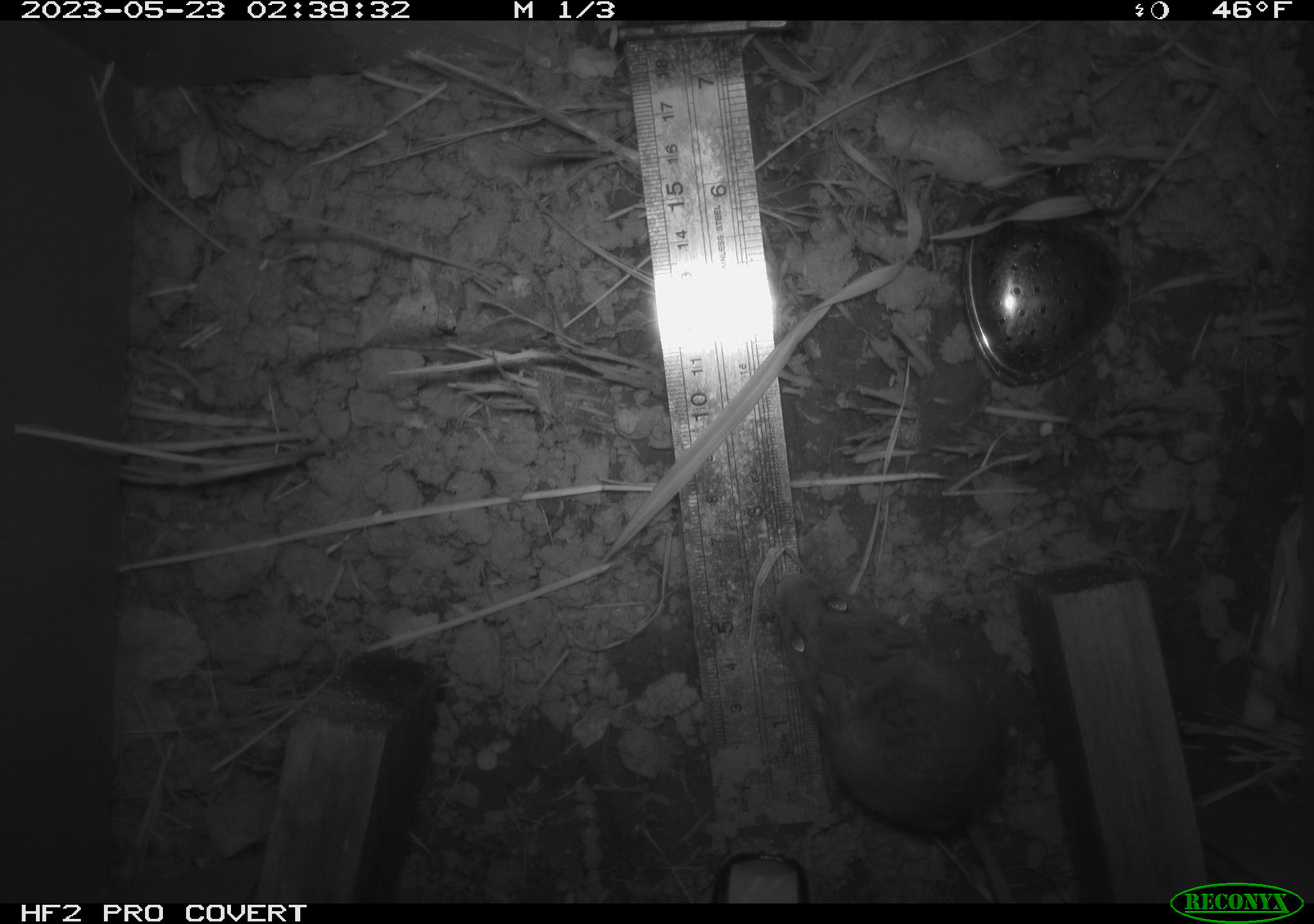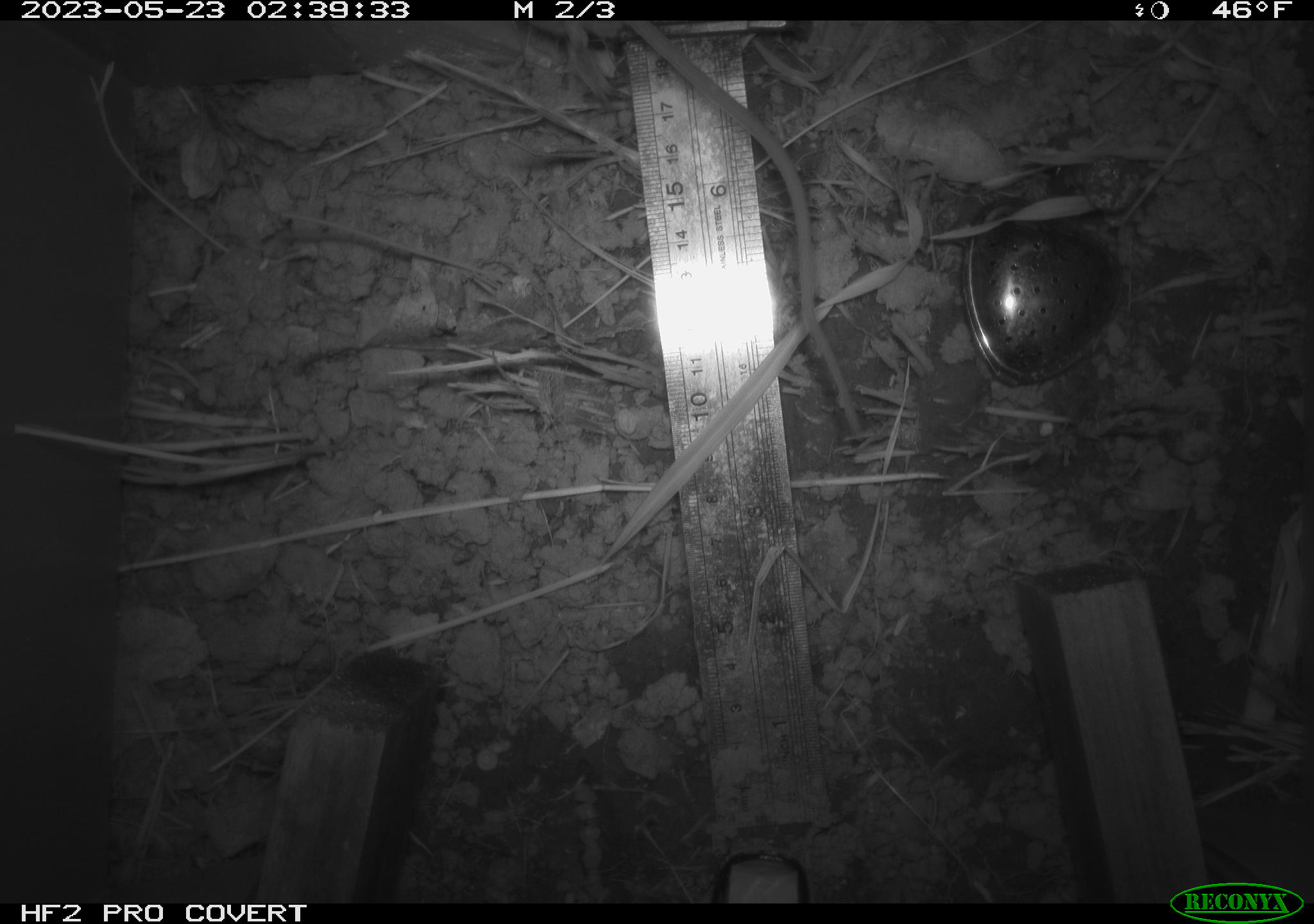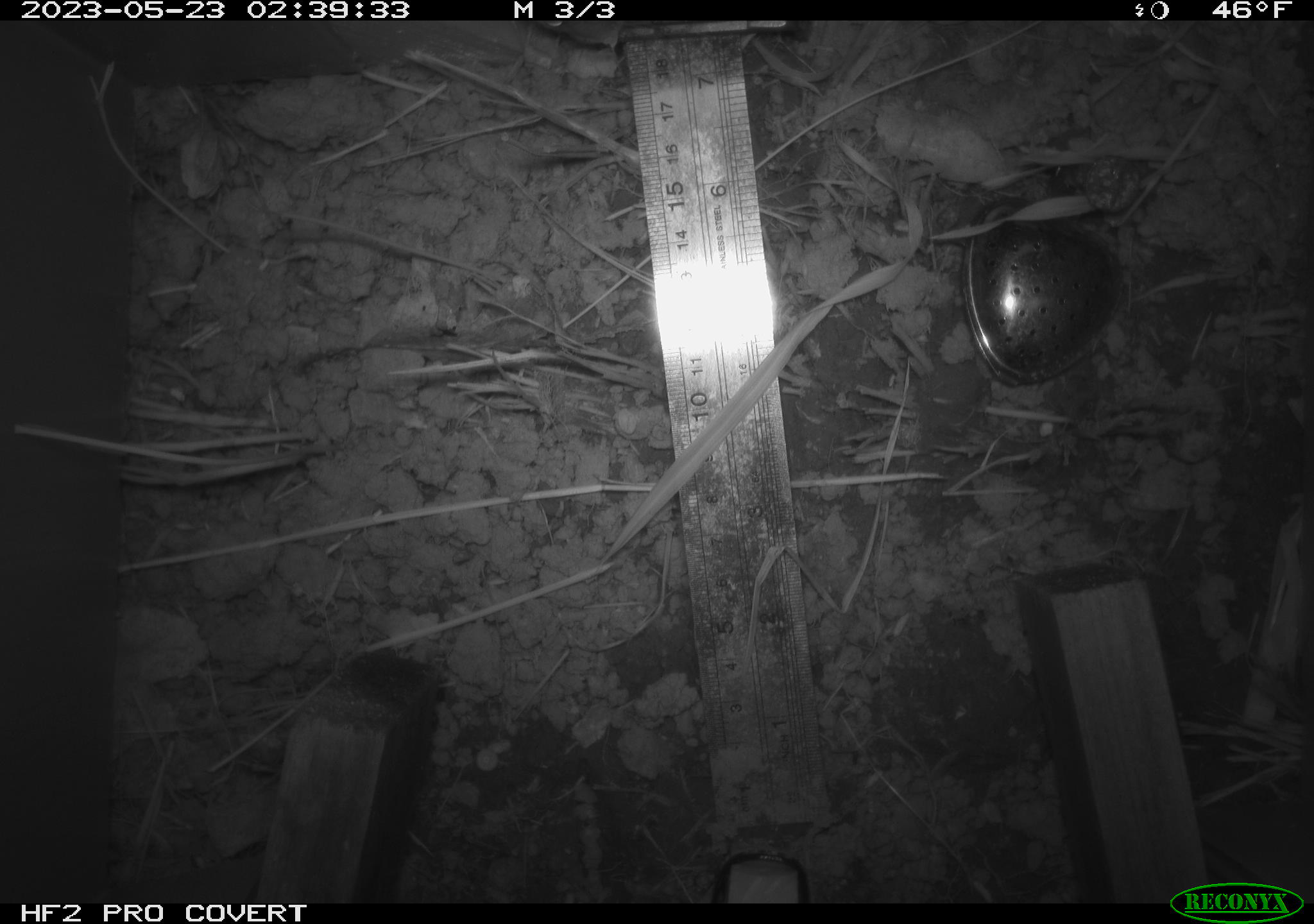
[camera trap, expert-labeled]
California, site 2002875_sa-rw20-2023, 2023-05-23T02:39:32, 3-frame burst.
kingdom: Animalia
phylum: Chordata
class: Mammalia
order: Rodentia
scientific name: Rodentia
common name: mouse species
Mouse species (Rodentia).